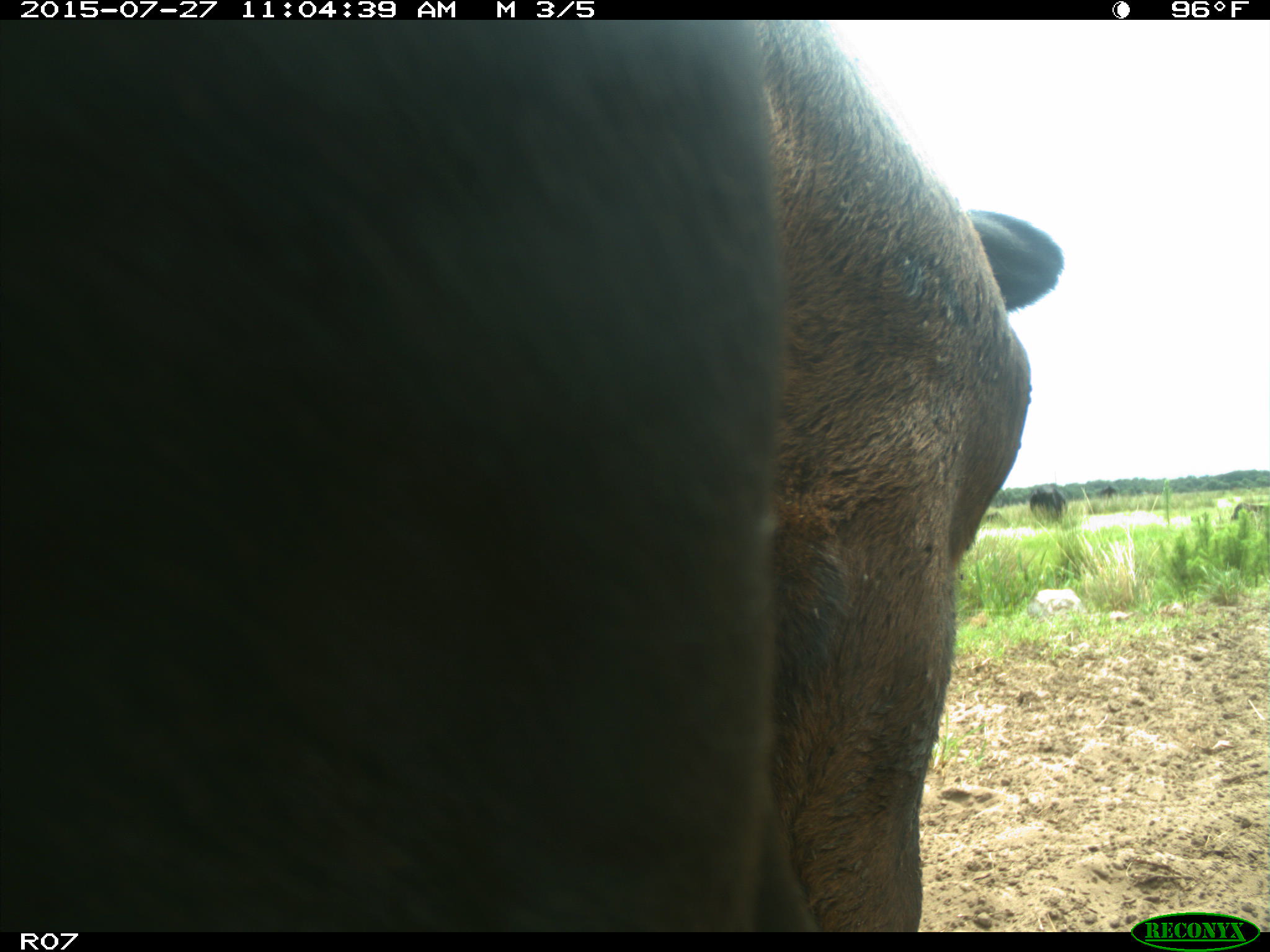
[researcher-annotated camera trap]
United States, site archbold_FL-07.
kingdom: Animalia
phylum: Chordata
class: Mammalia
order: Artiodactyla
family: Bovidae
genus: Bos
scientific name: Bos taurus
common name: domestic cow